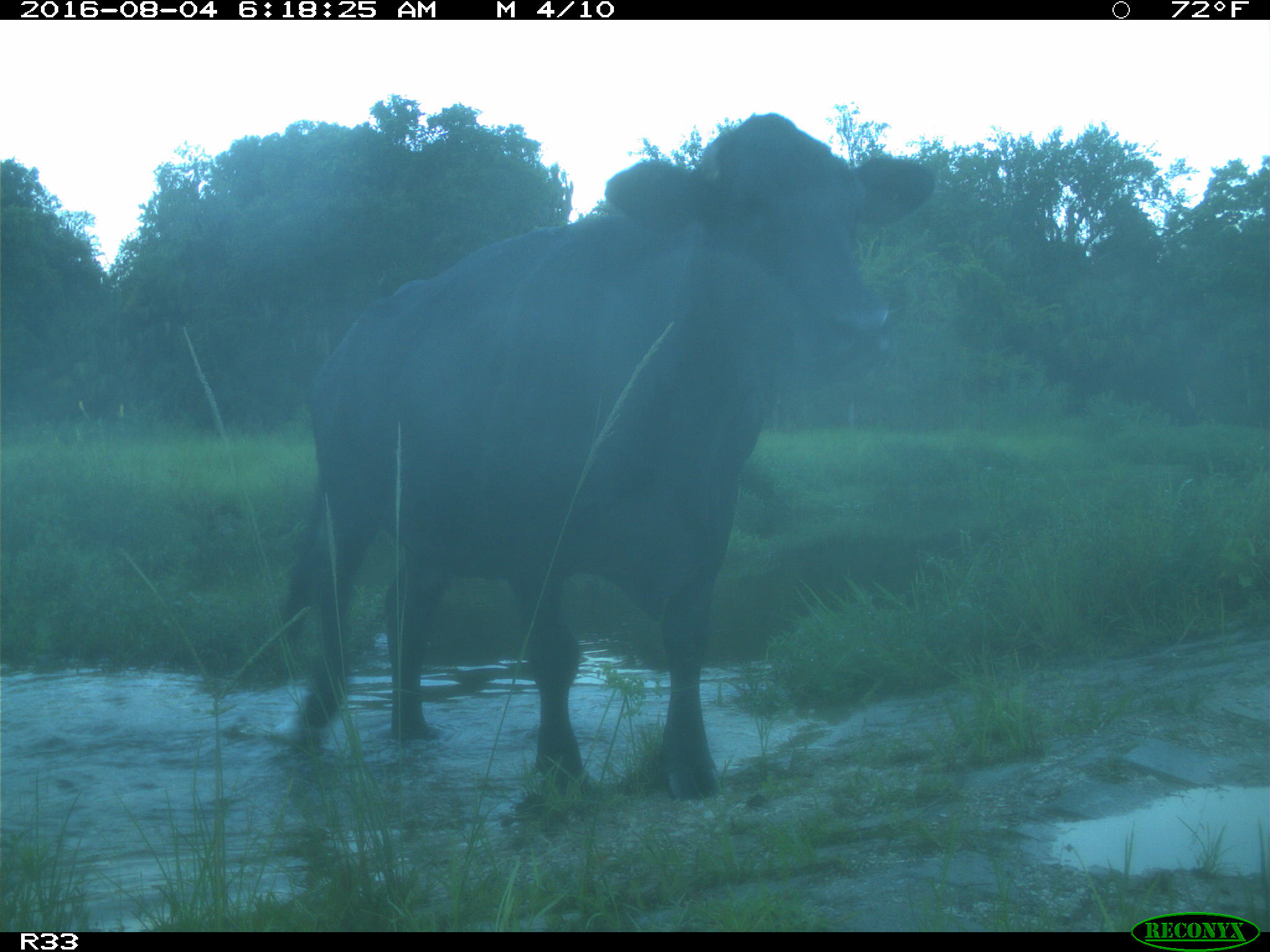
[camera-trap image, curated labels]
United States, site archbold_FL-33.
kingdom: Animalia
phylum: Chordata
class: Mammalia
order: Artiodactyla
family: Bovidae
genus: Bos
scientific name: Bos taurus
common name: domestic cow